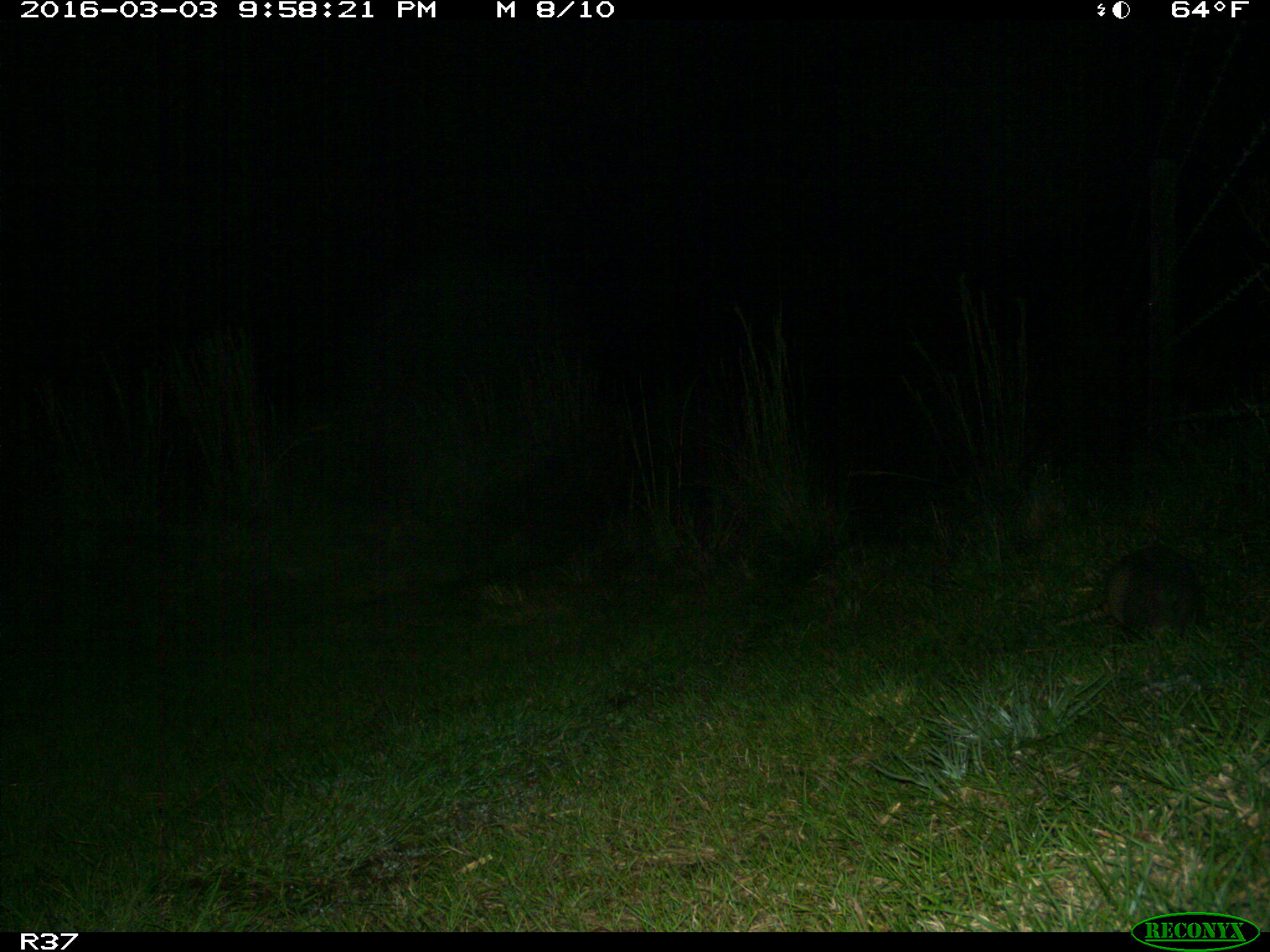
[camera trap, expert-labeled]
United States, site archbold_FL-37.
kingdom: Animalia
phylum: Chordata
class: Mammalia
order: Cingulata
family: Dasypodidae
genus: Dasypus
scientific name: Dasypus novemcinctus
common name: nine-banded armadillo